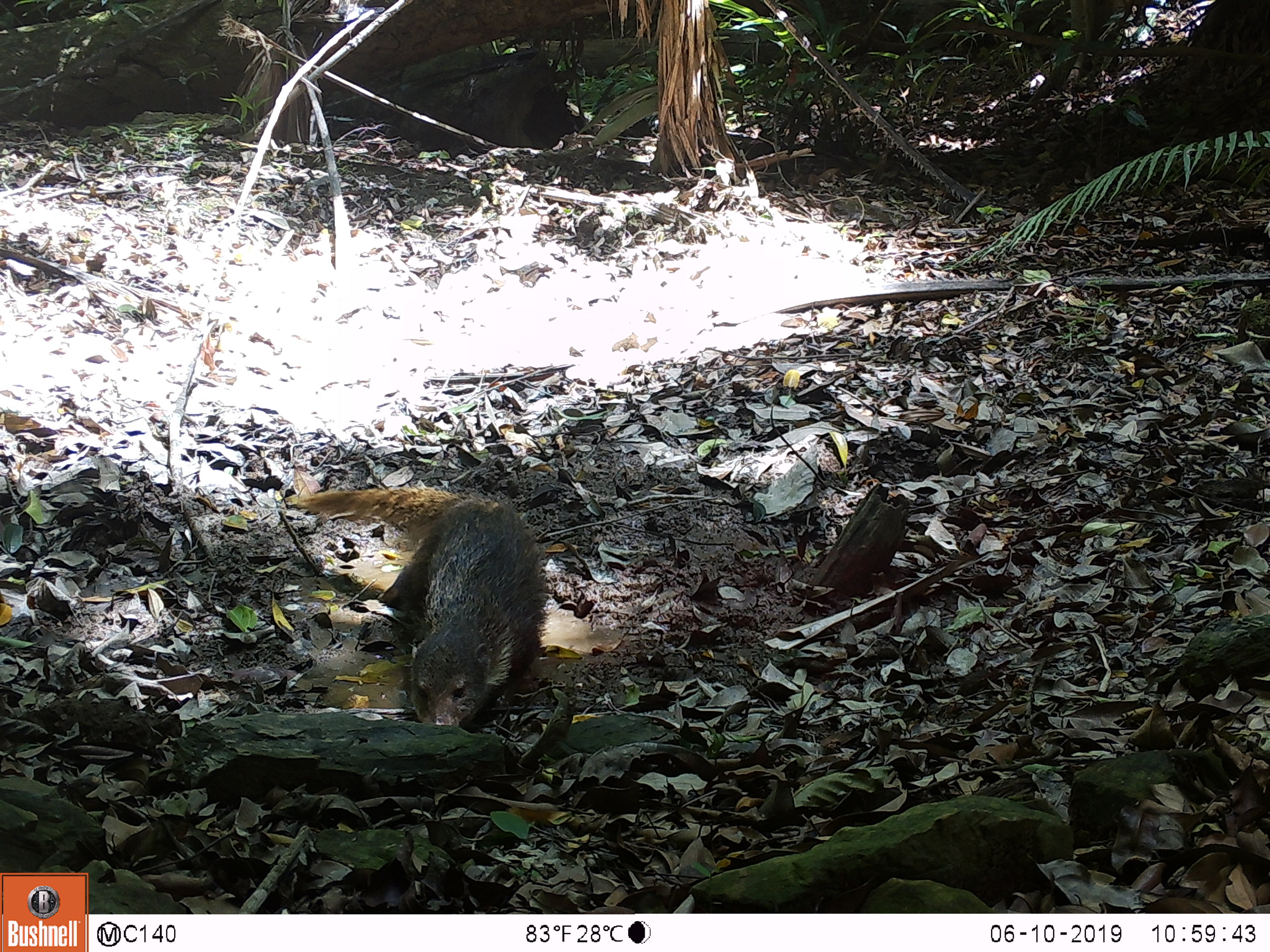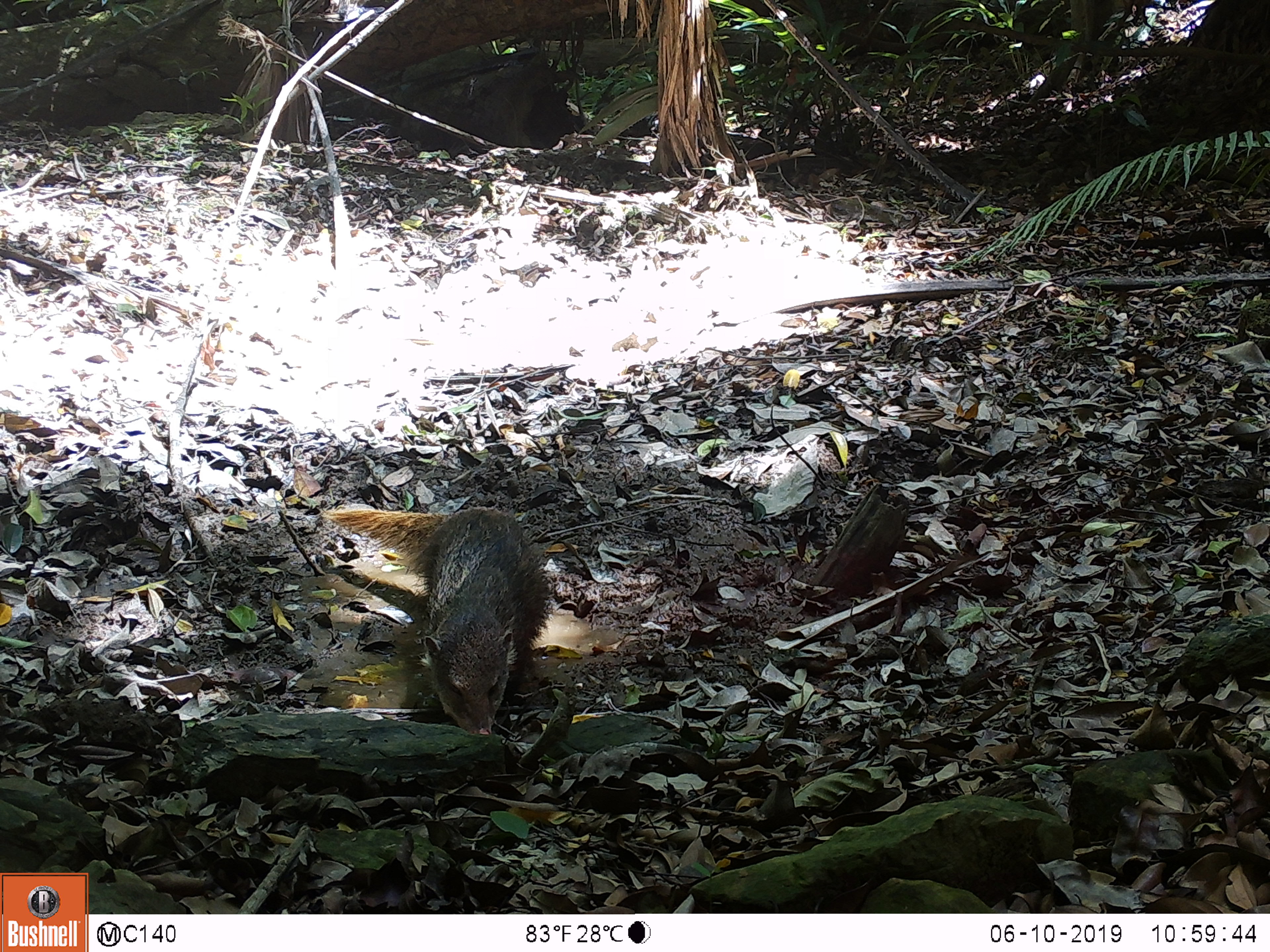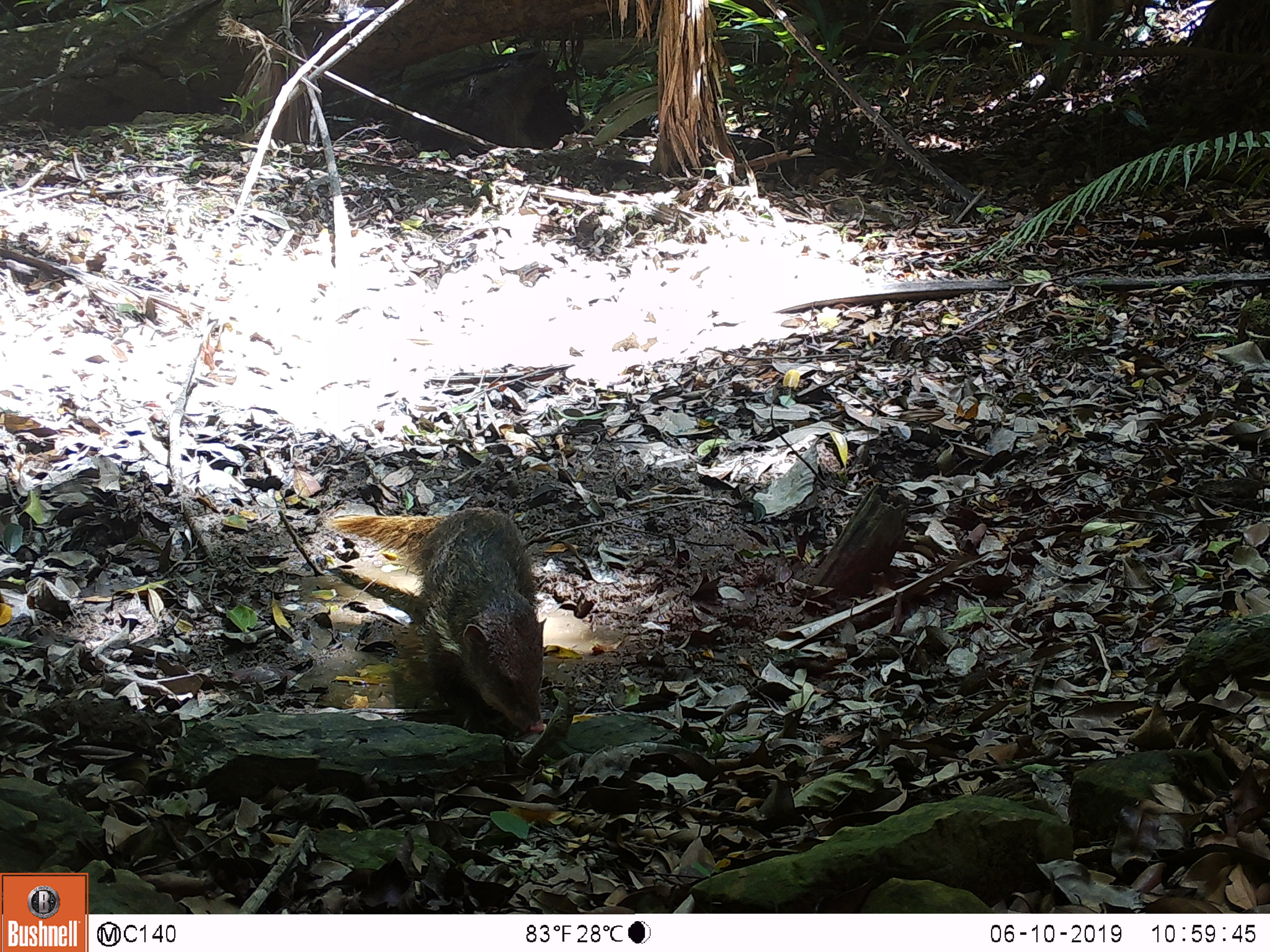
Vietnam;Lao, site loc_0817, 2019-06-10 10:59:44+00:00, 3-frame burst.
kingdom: Animalia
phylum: Chordata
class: Mammalia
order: Carnivora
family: Herpestidae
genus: Urva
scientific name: Urva urva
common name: crab-eating mongoose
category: crab eating mongoose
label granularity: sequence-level